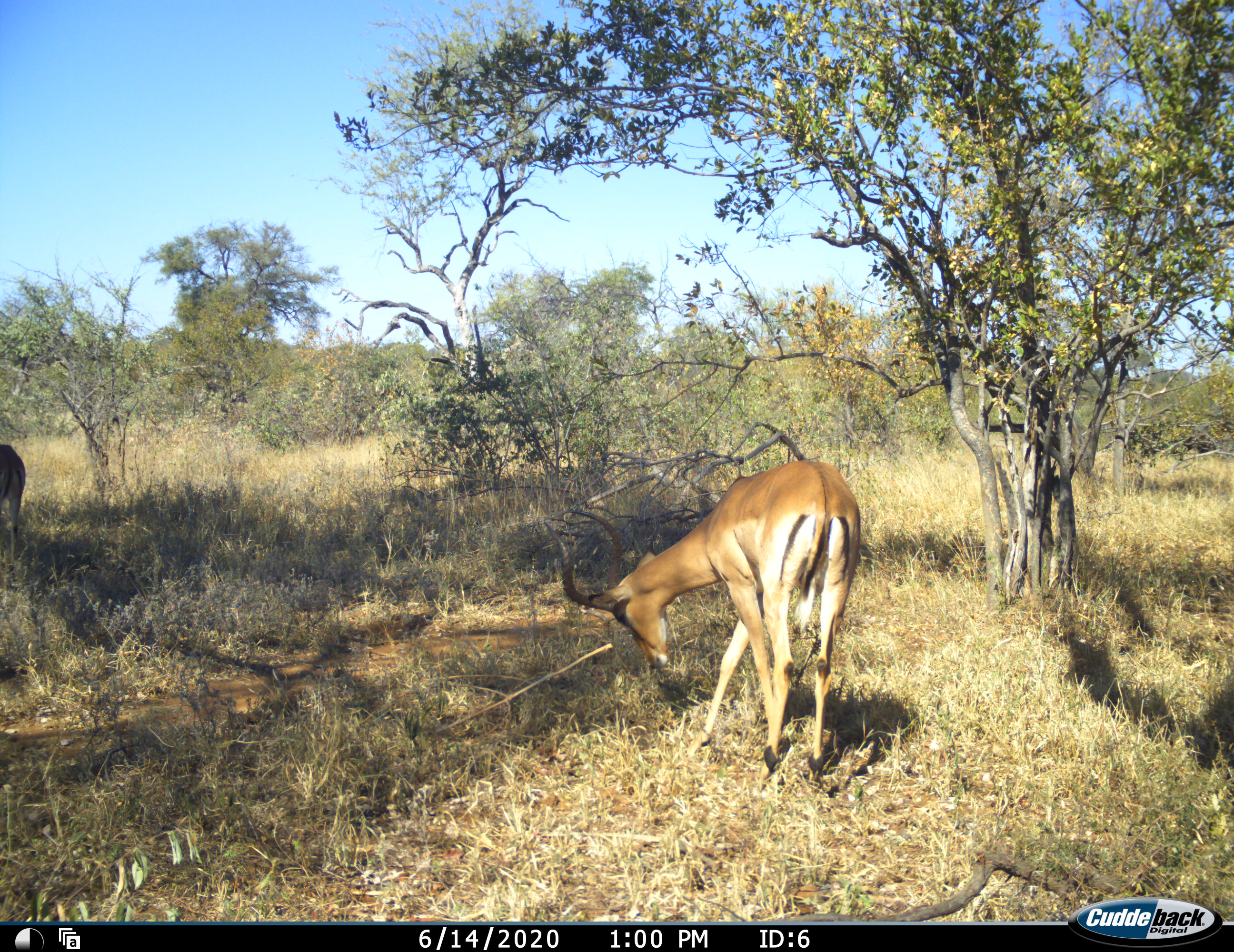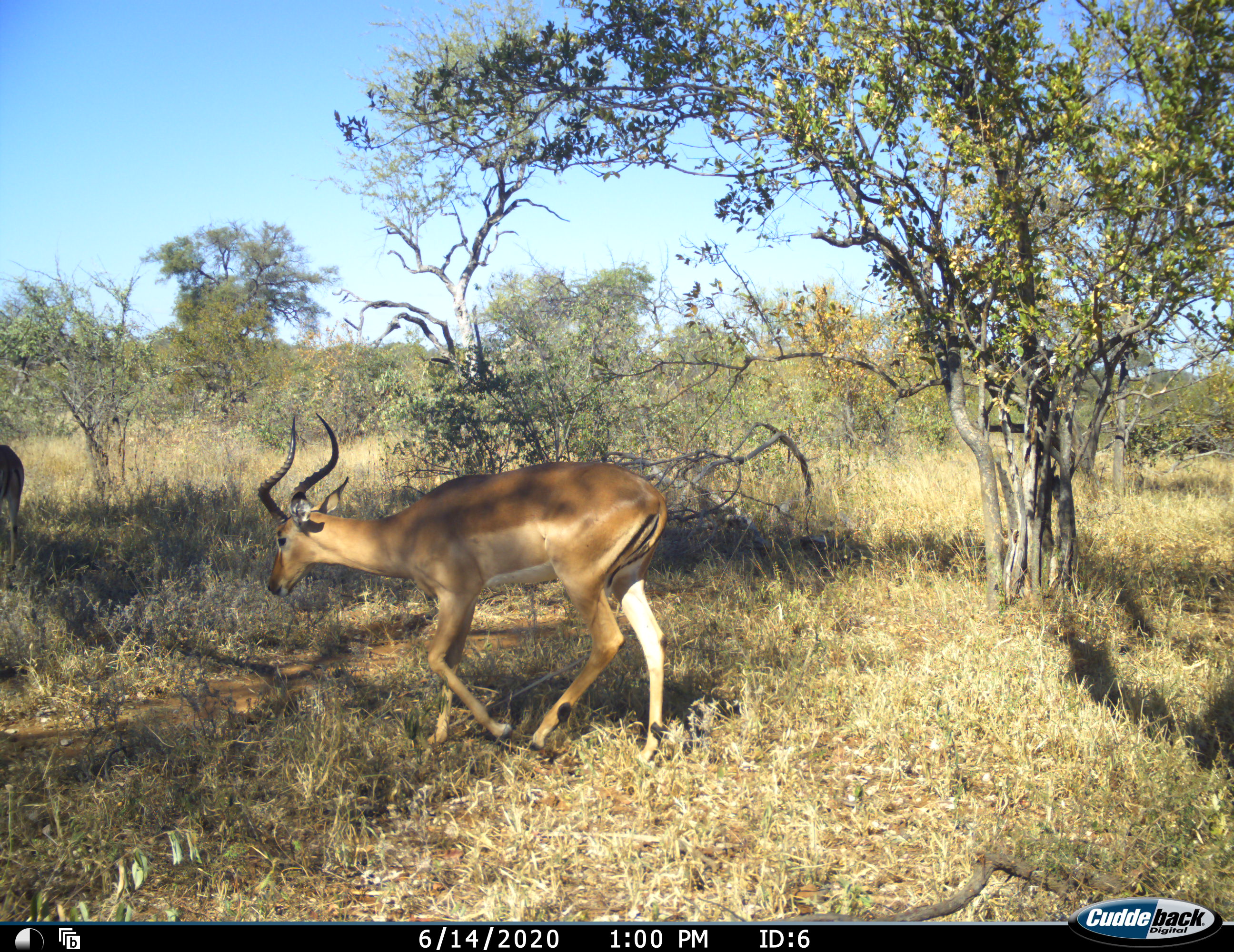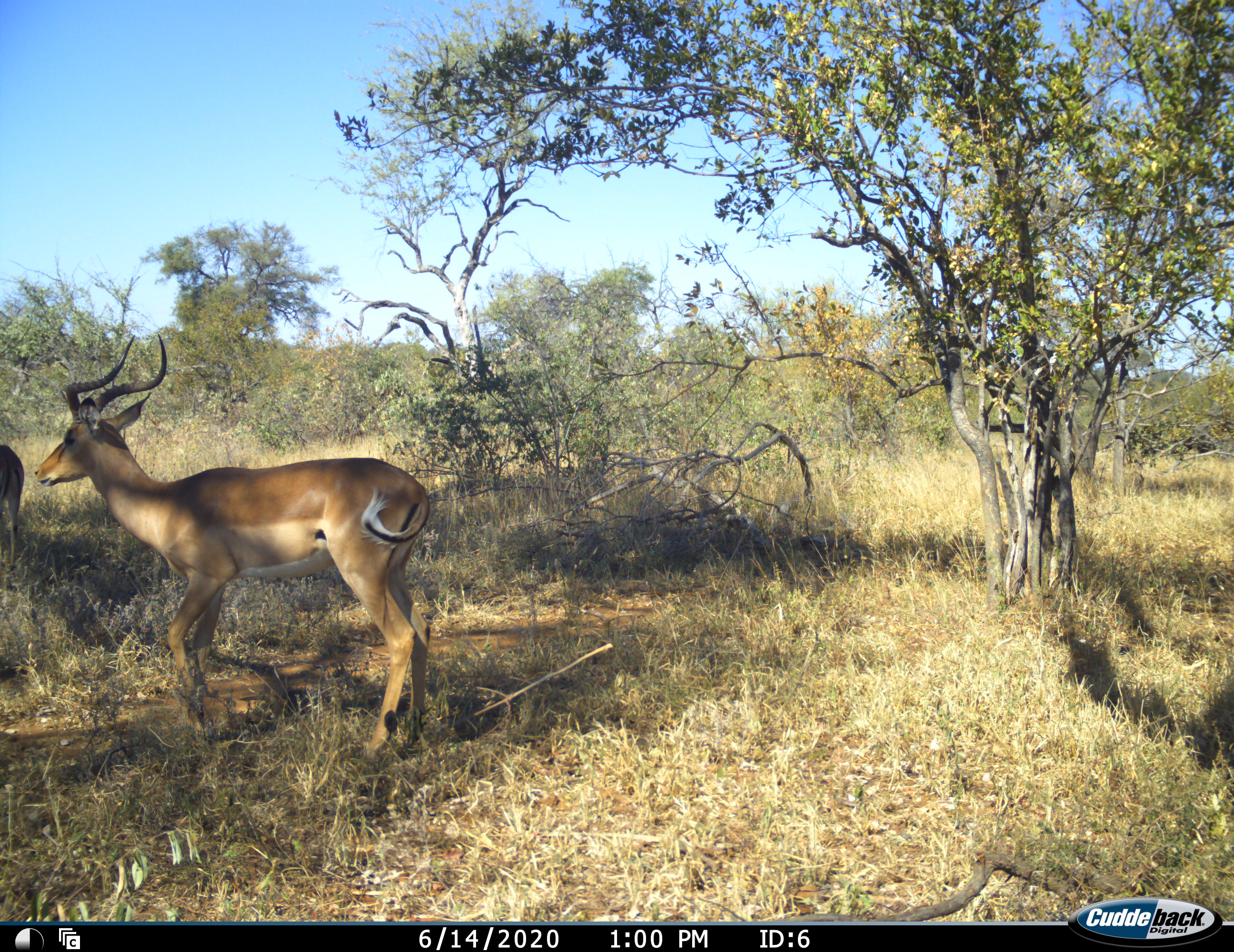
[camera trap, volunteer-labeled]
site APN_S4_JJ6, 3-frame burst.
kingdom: Animalia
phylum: Chordata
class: Mammalia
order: Artiodactyla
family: Bovidae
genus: Aepyceros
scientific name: Aepyceros melampus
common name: impala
Impala (Aepyceros melampus), count 2. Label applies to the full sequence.